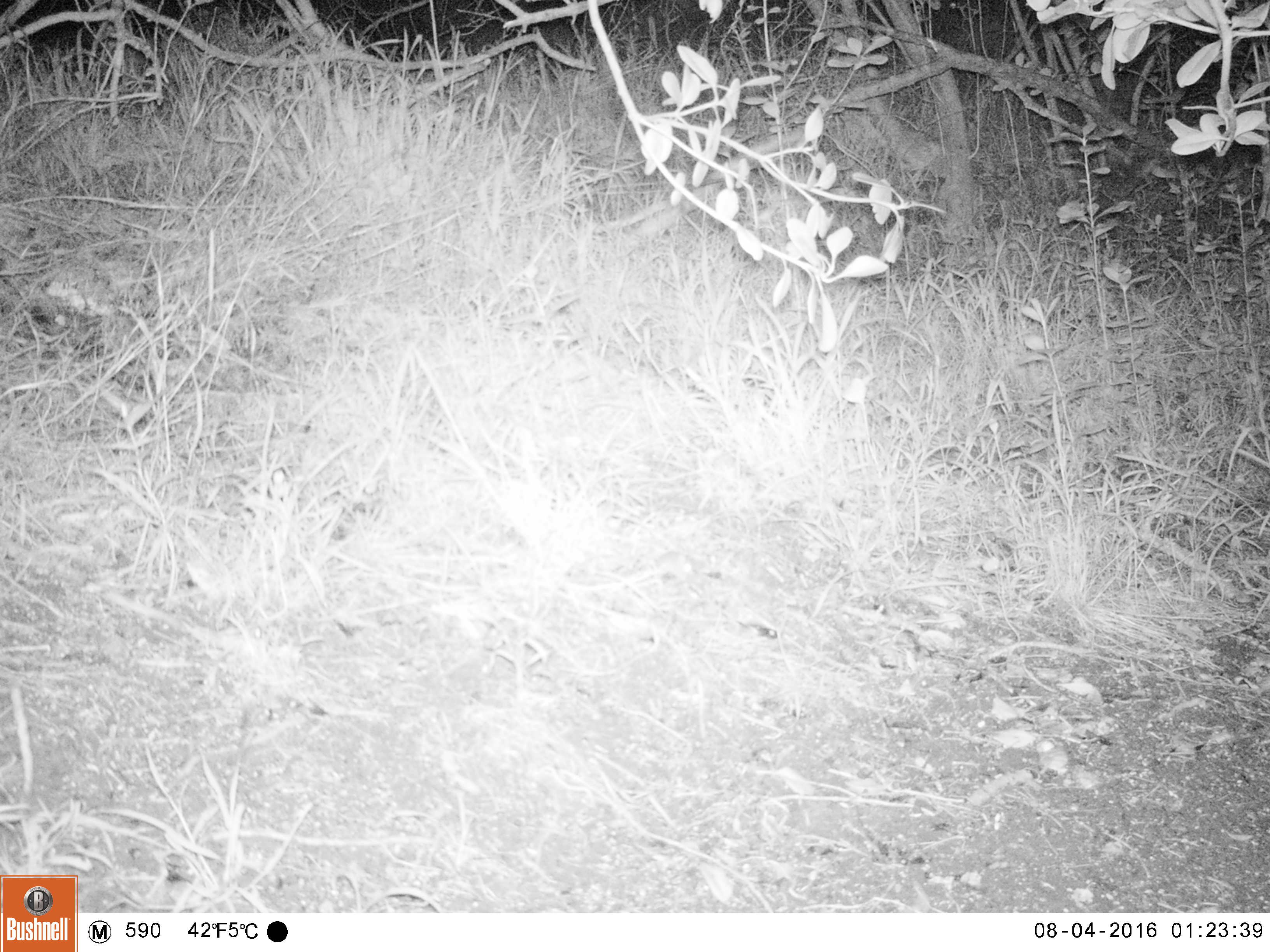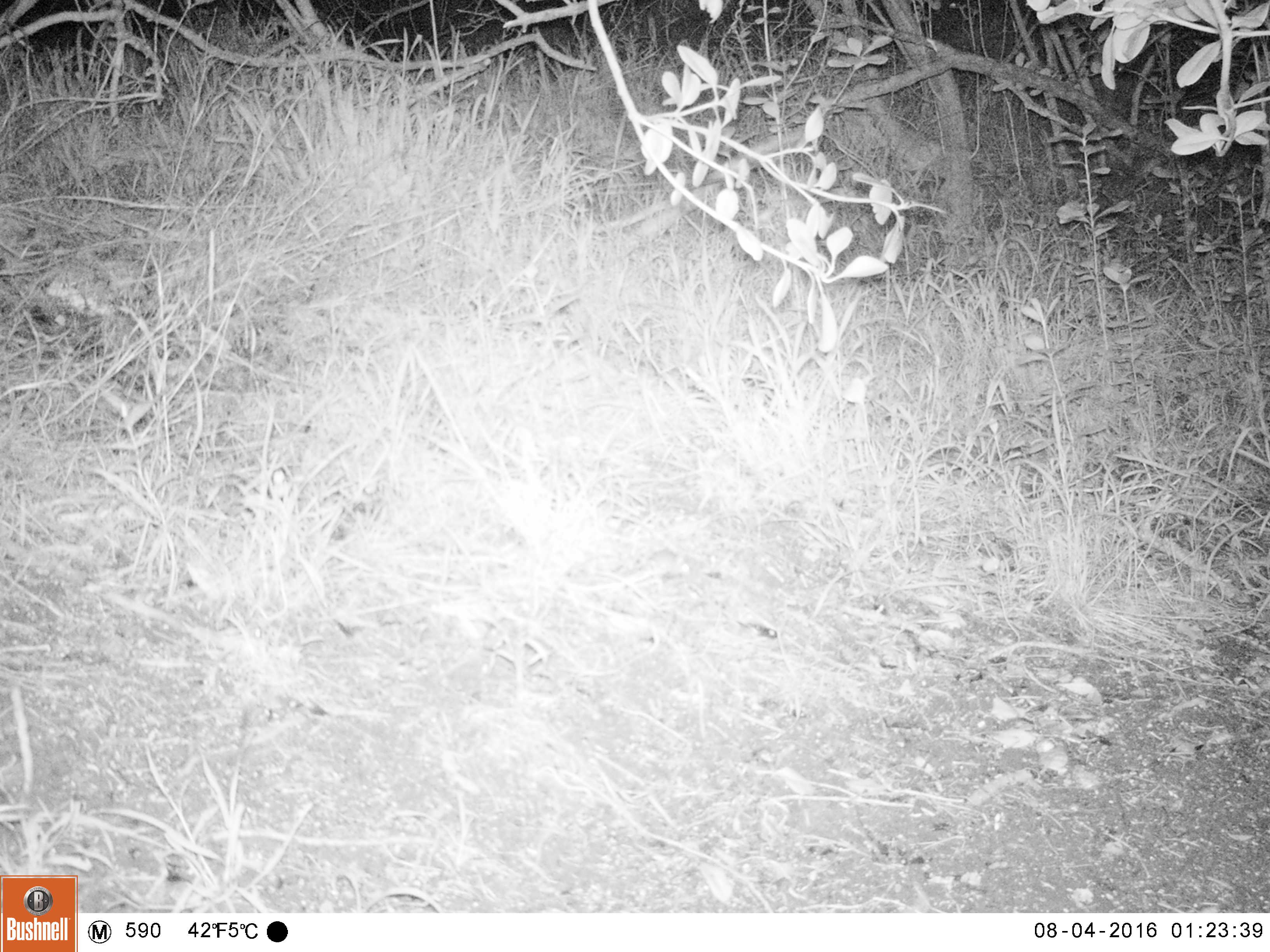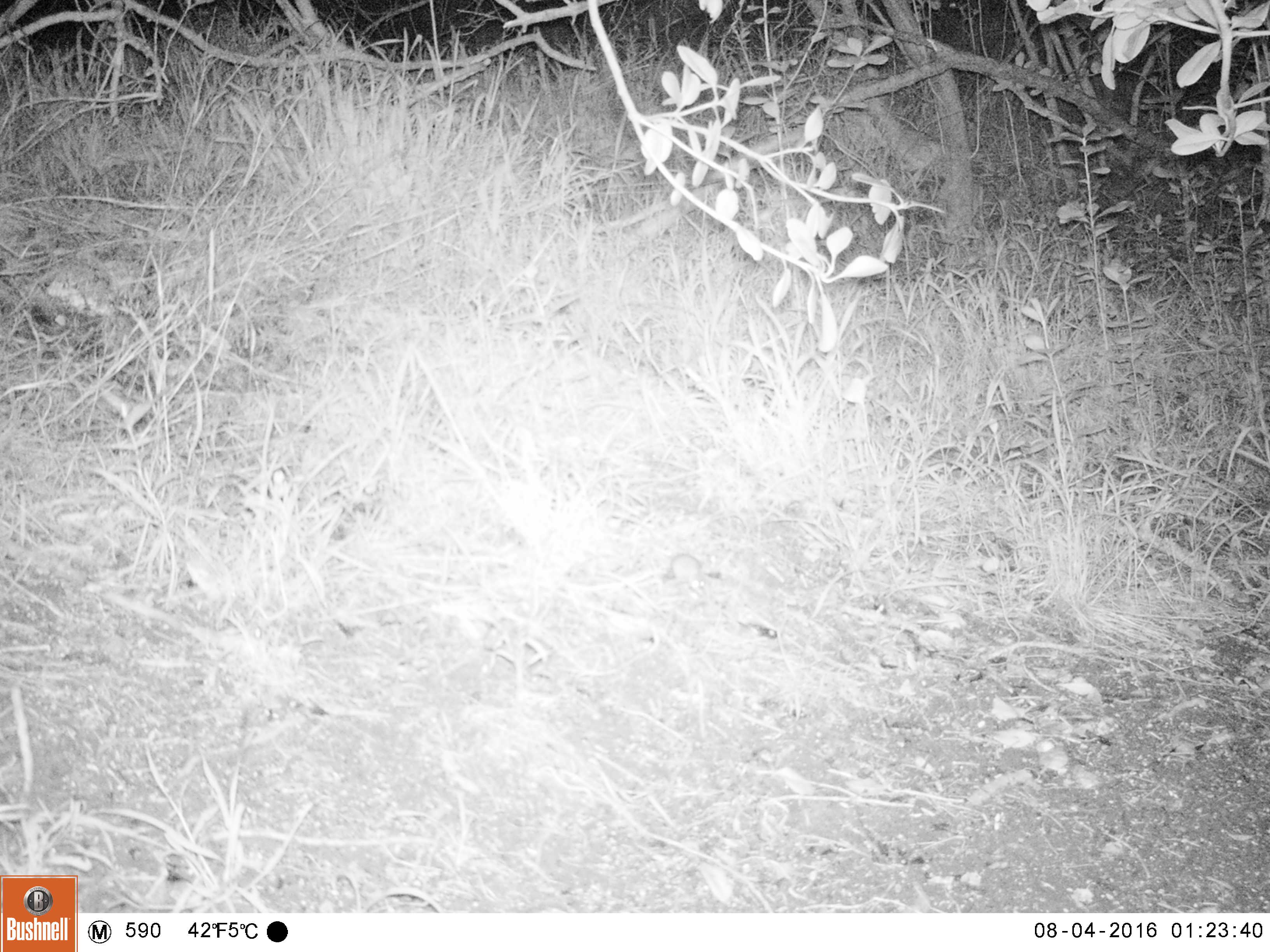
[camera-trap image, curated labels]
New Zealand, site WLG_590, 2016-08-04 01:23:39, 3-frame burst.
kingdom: Animalia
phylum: Chordata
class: Mammalia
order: Rodentia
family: Muridae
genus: Mus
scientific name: Mus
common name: mouse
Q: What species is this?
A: Mouse (Mus).